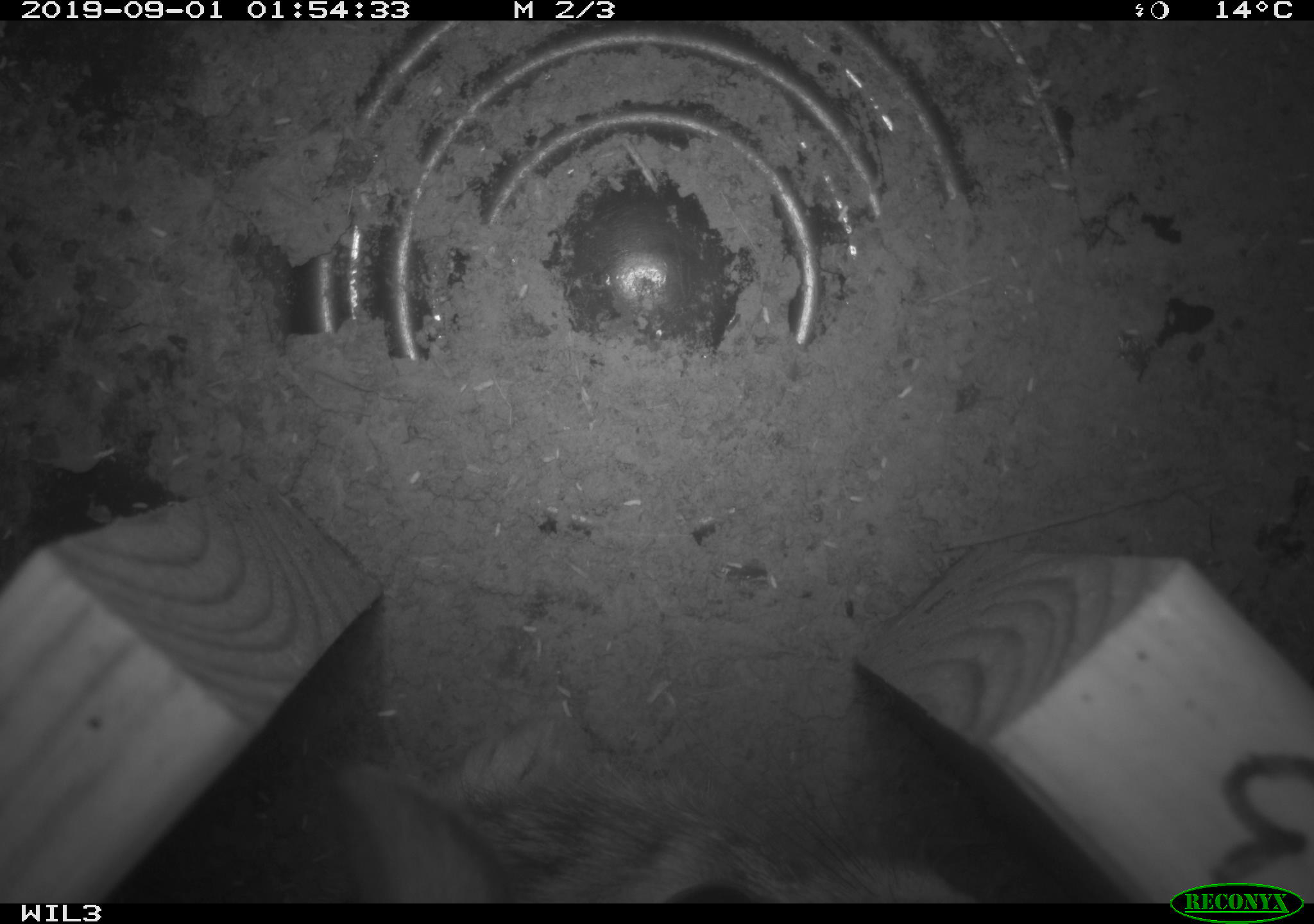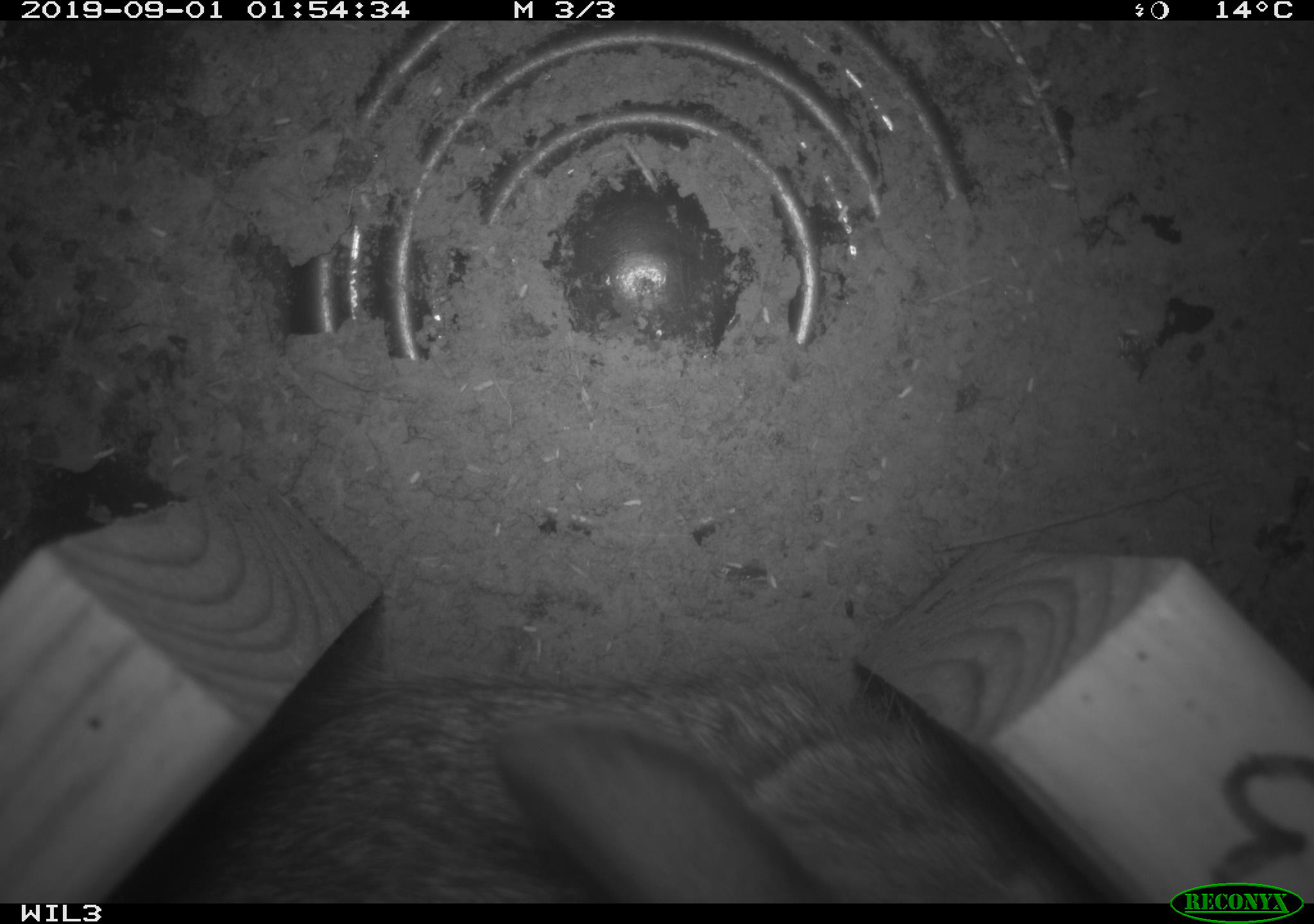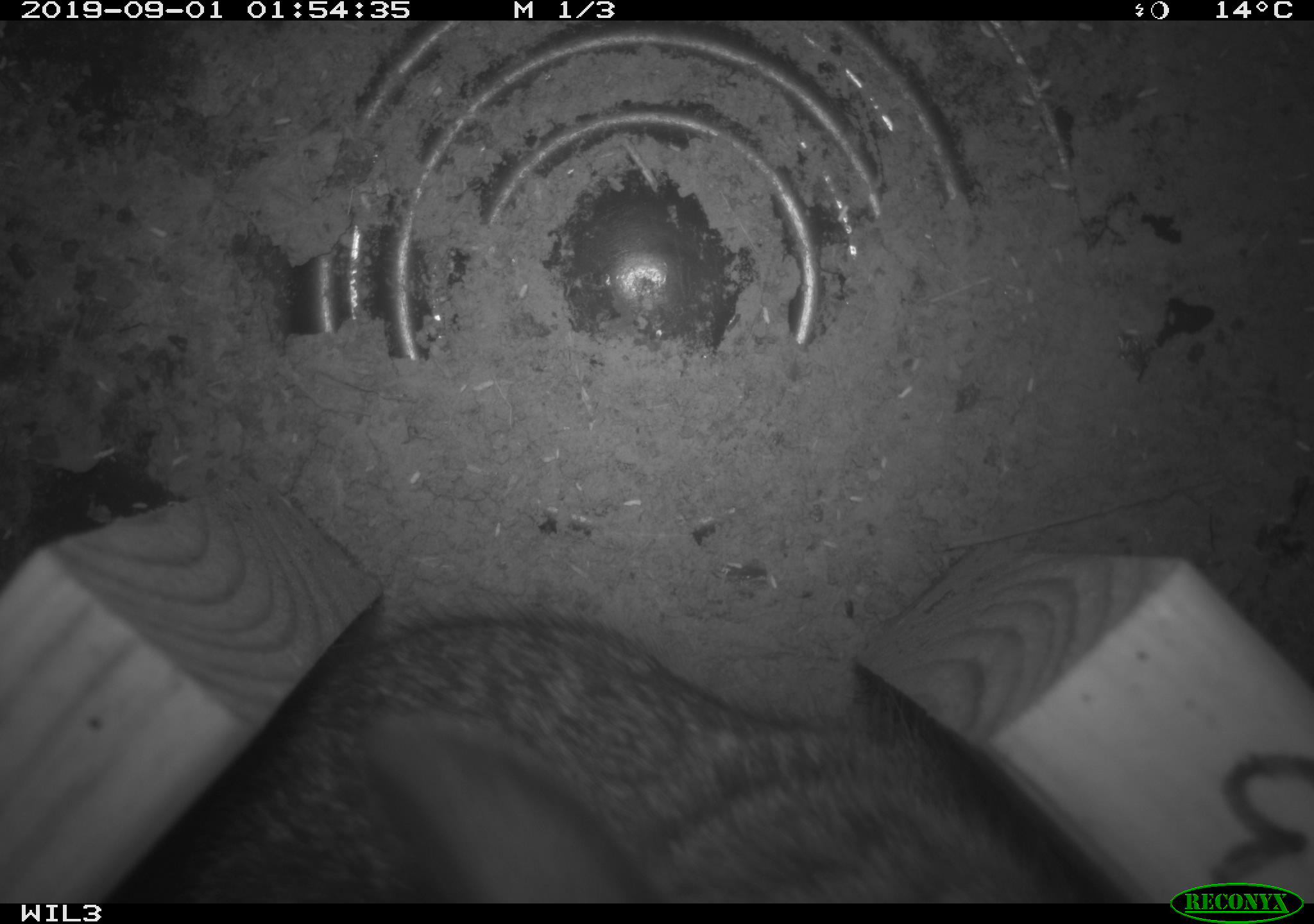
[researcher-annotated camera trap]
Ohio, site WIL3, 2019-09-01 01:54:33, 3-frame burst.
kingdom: Animalia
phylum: Chordata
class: Mammalia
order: Lagomorpha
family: Leporidae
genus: Sylvilagus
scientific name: Sylvilagus floridanus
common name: eastern cottontail